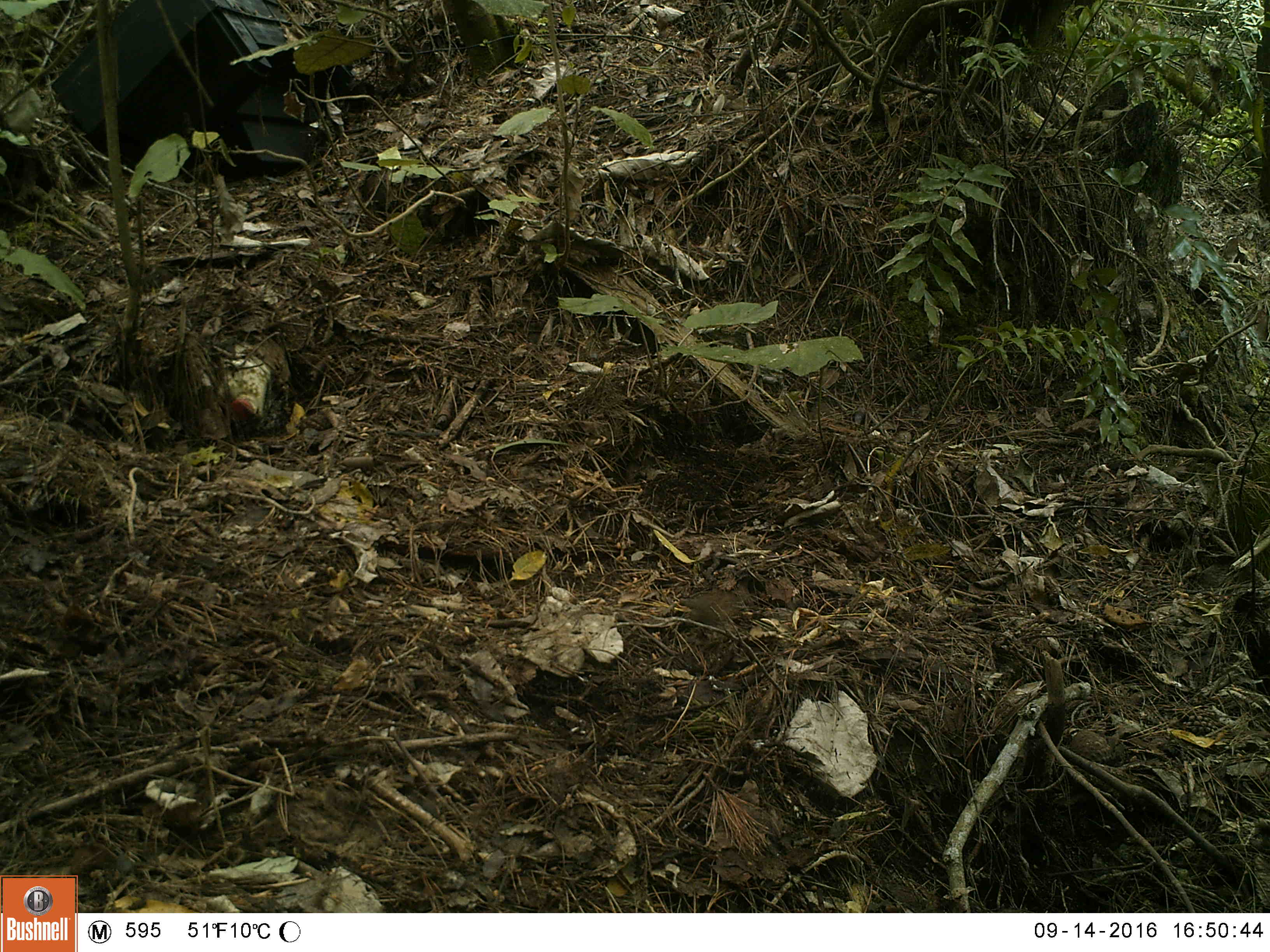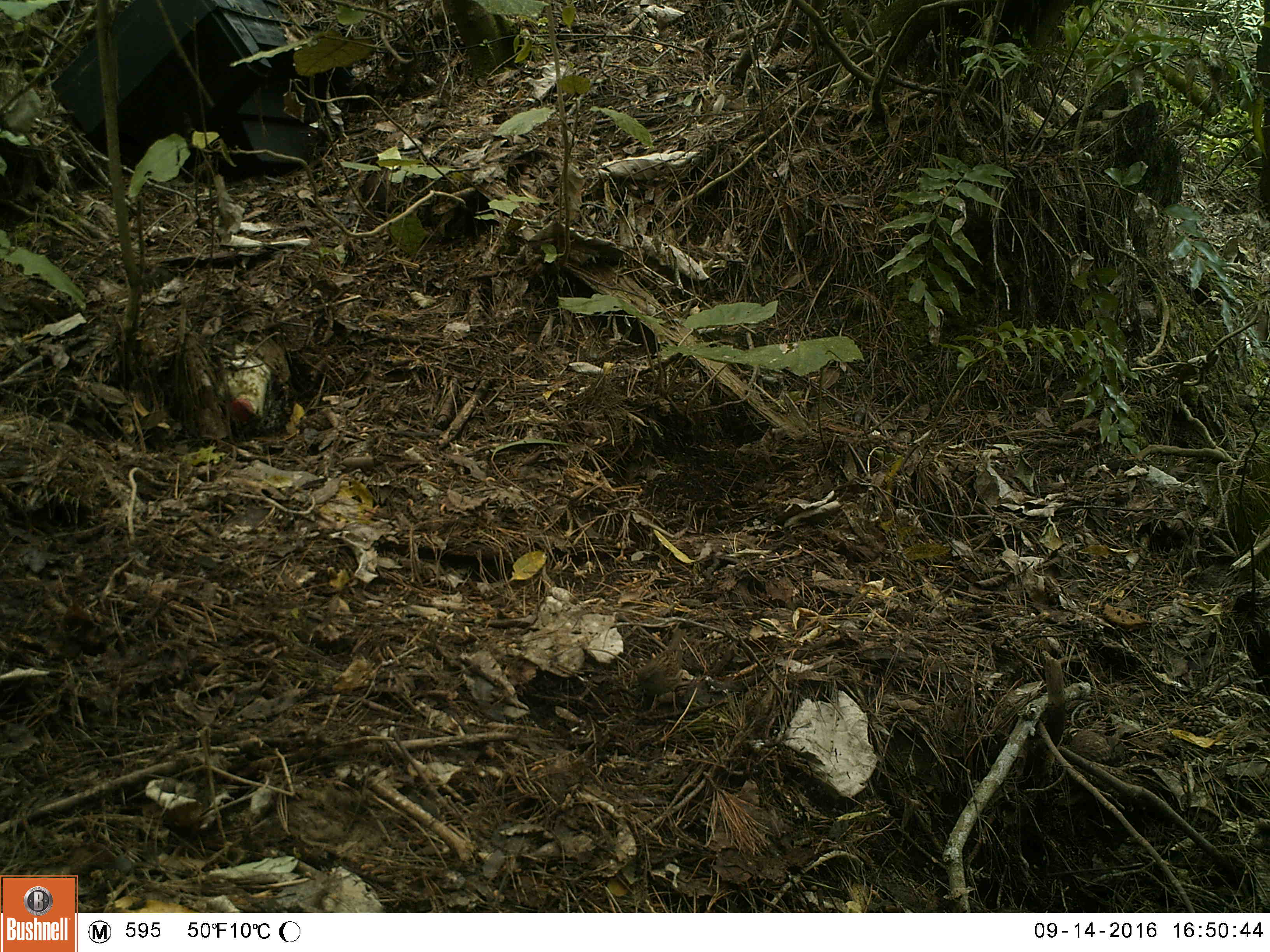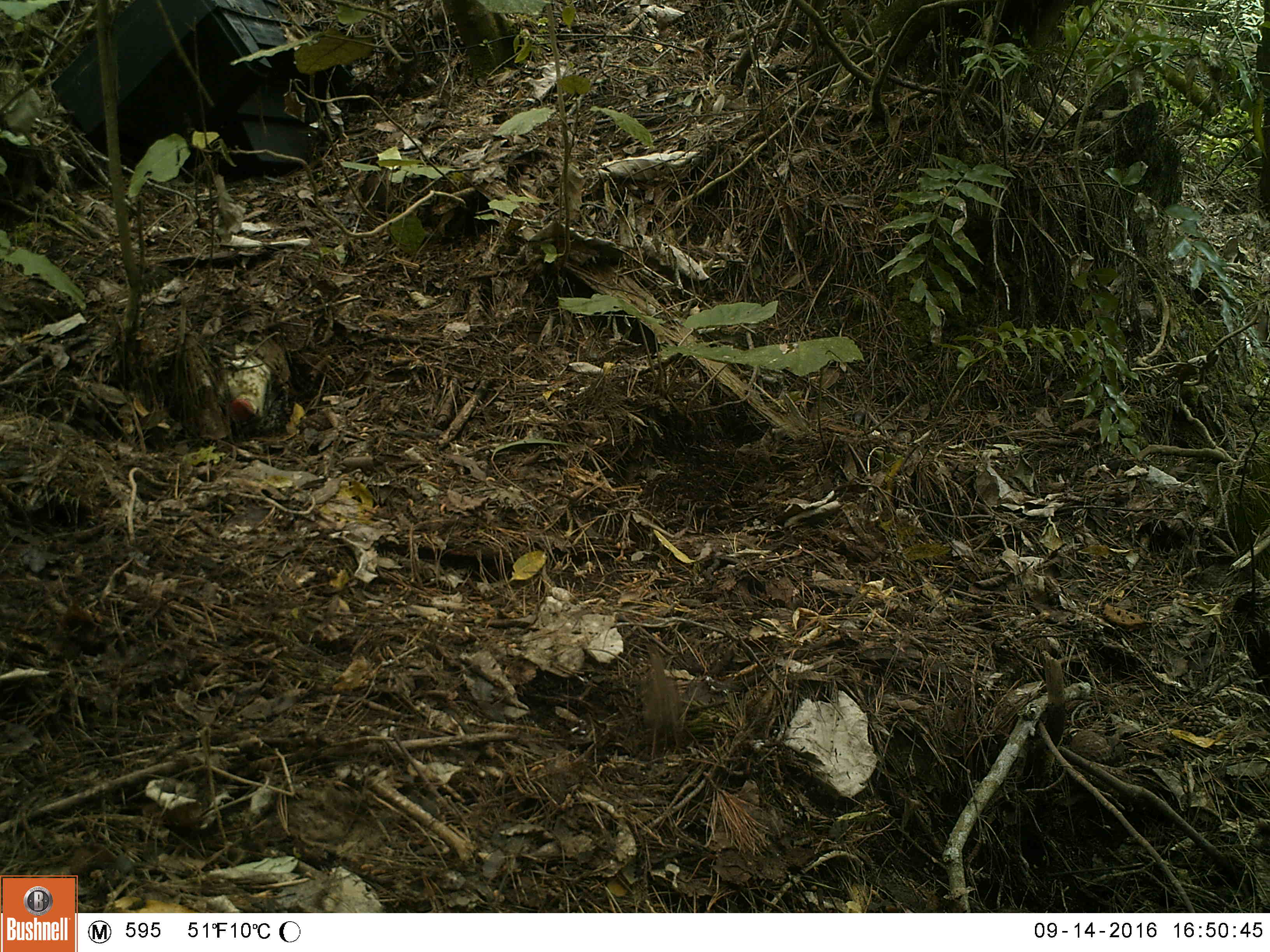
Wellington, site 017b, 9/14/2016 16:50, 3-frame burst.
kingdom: Animalia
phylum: Chordata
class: Aves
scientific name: Aves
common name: bird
Bird (Aves).